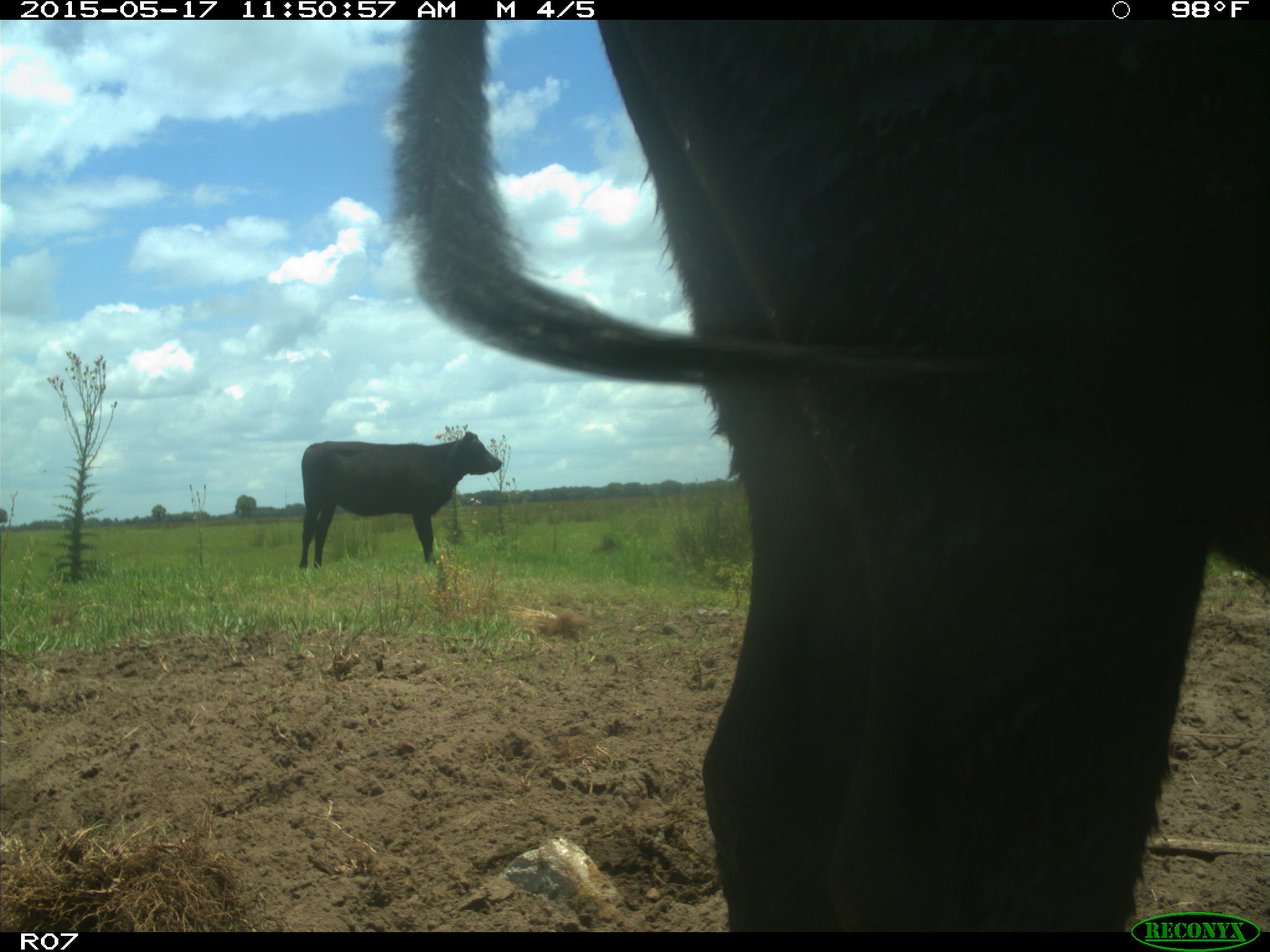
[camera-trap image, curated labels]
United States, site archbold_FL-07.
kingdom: Animalia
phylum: Chordata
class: Mammalia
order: Artiodactyla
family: Bovidae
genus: Bos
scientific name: Bos taurus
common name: domestic cow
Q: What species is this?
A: Bos taurus (domestic cow).